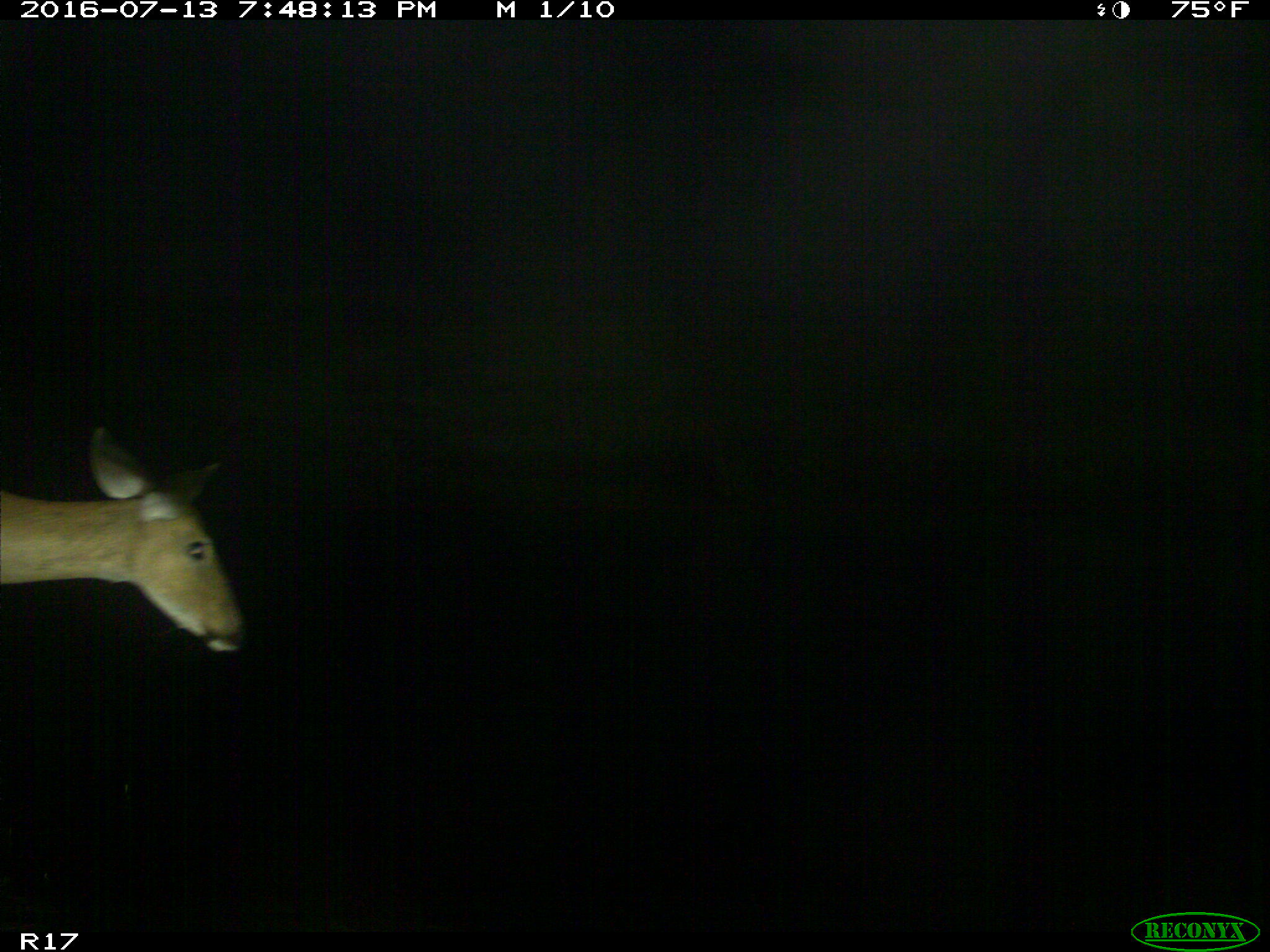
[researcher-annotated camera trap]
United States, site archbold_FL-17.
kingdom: Animalia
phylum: Chordata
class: Mammalia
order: Artiodactyla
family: Cervidae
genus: Odocoileus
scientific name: Odocoileus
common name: deer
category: unidentified deer